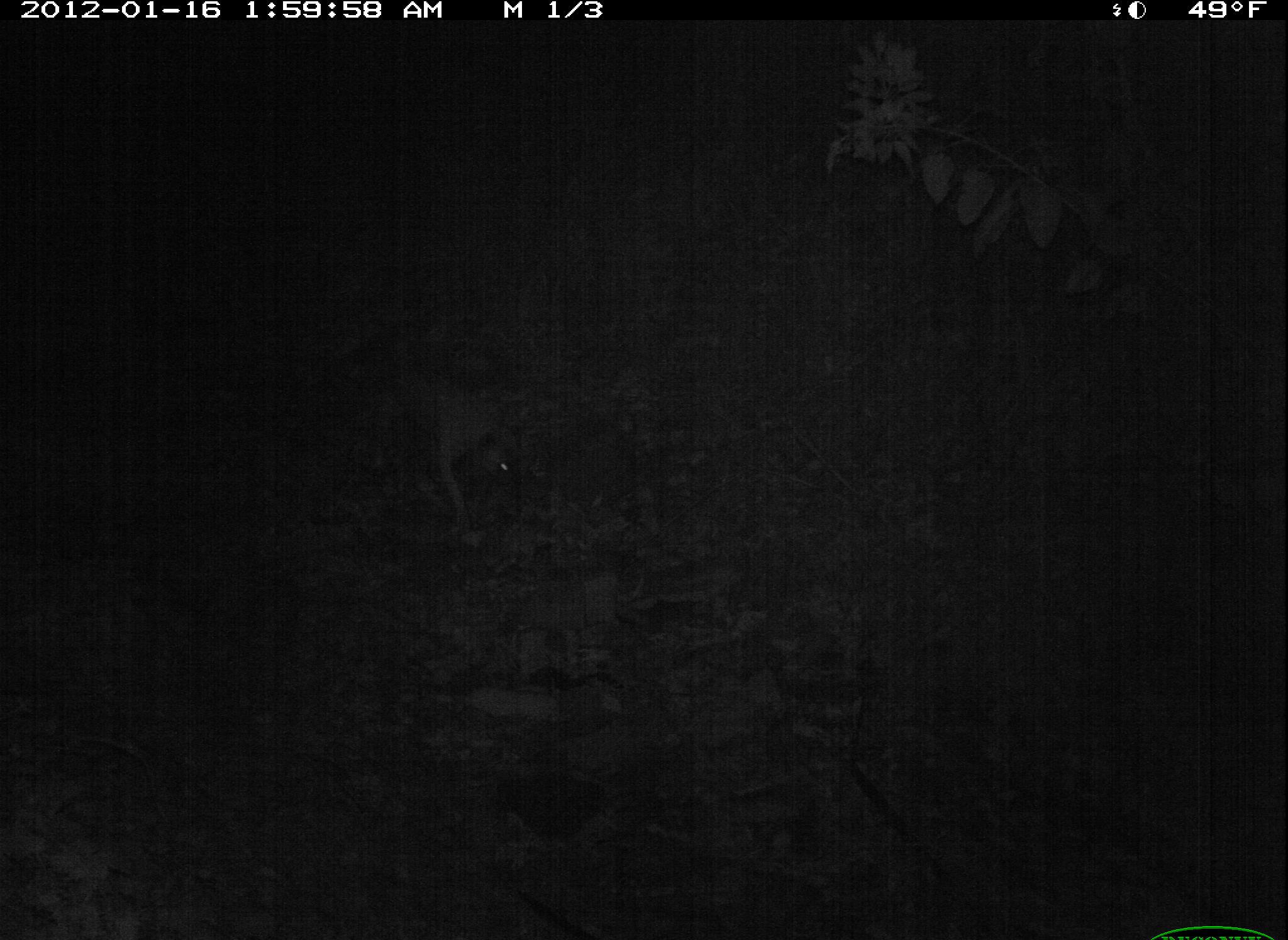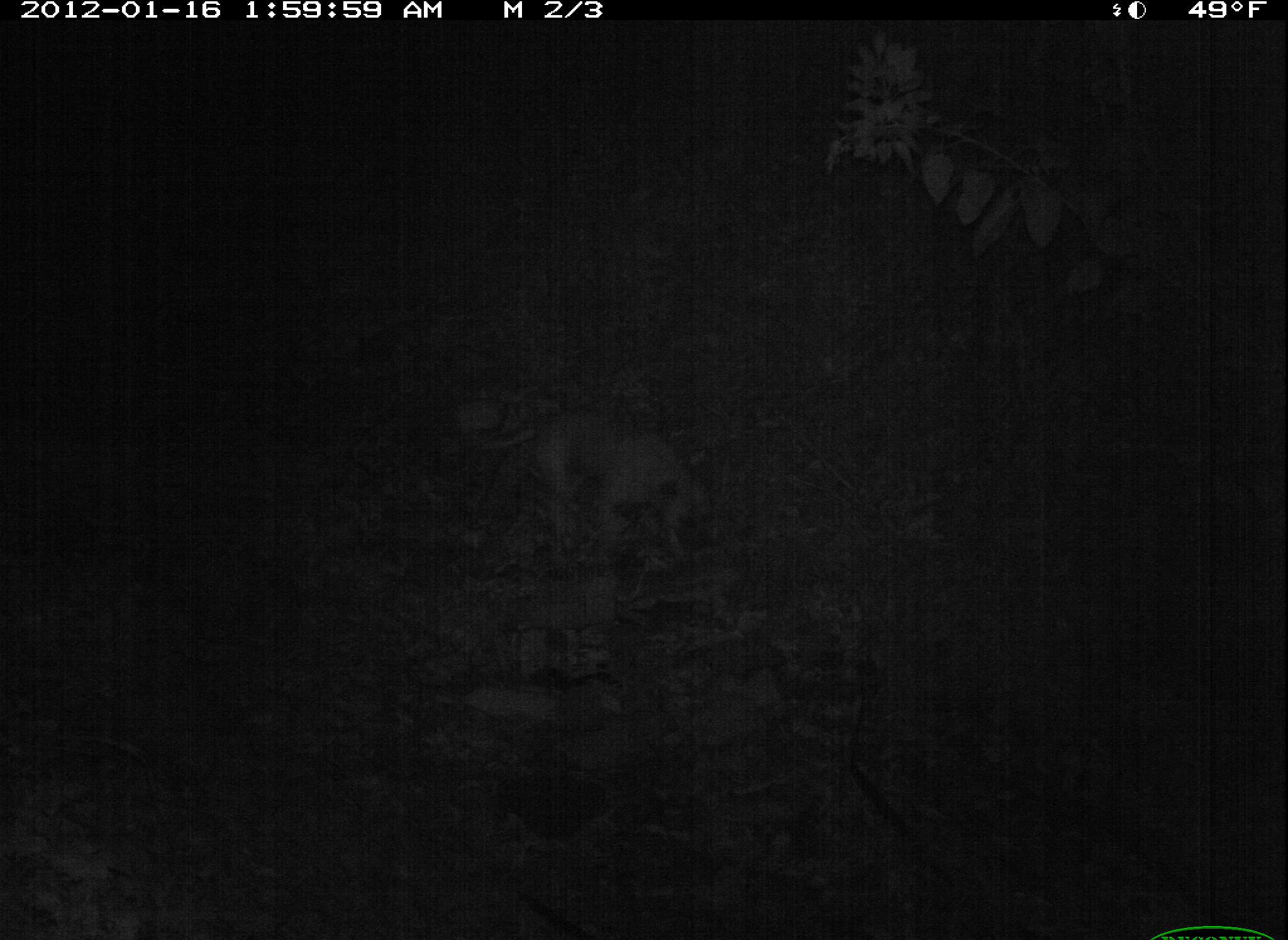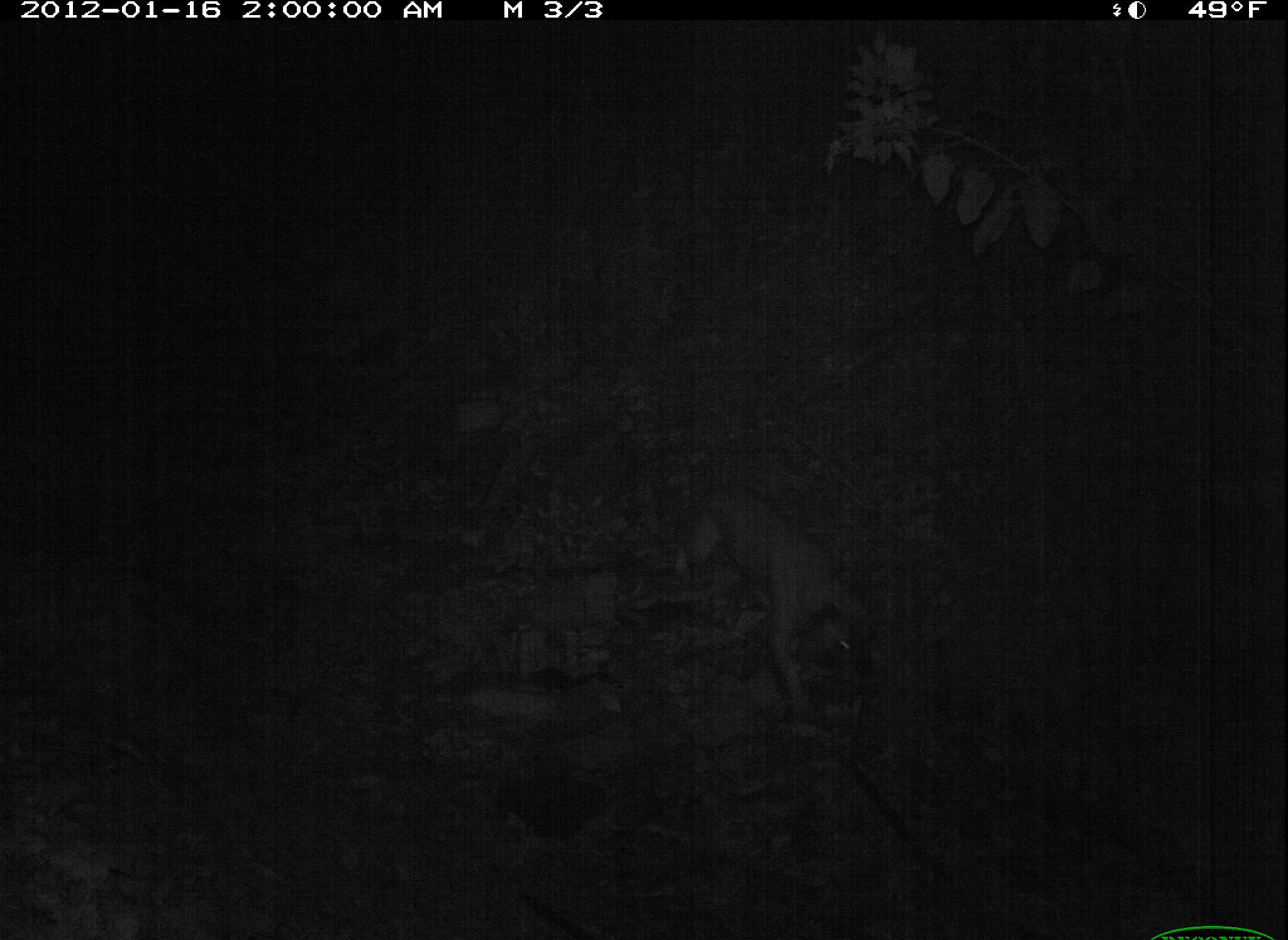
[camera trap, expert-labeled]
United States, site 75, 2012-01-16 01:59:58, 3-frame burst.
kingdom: Animalia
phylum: Chordata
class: Mammalia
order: Carnivora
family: Canidae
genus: Canis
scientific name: Canis familiaris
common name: domestic dog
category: dog